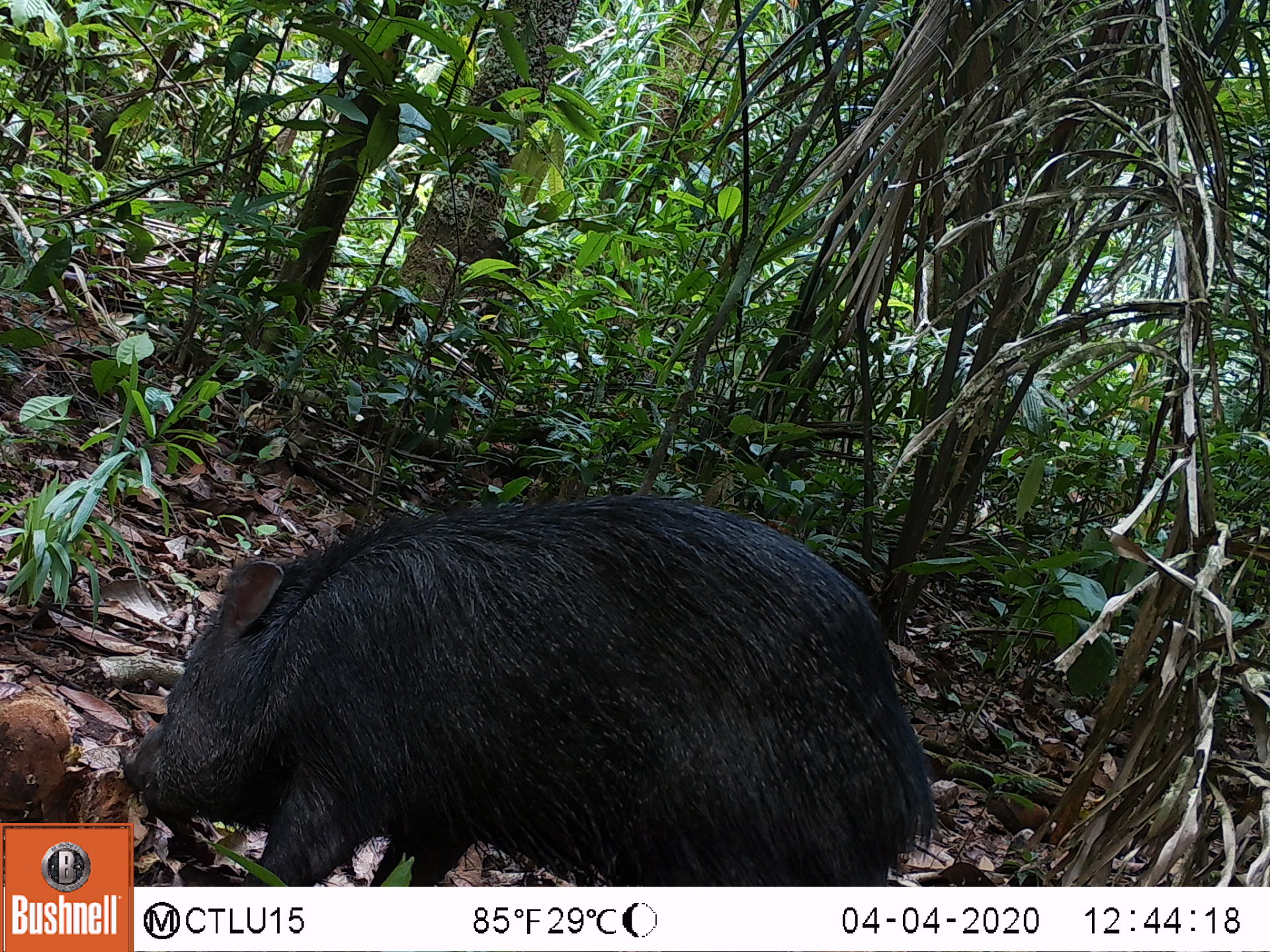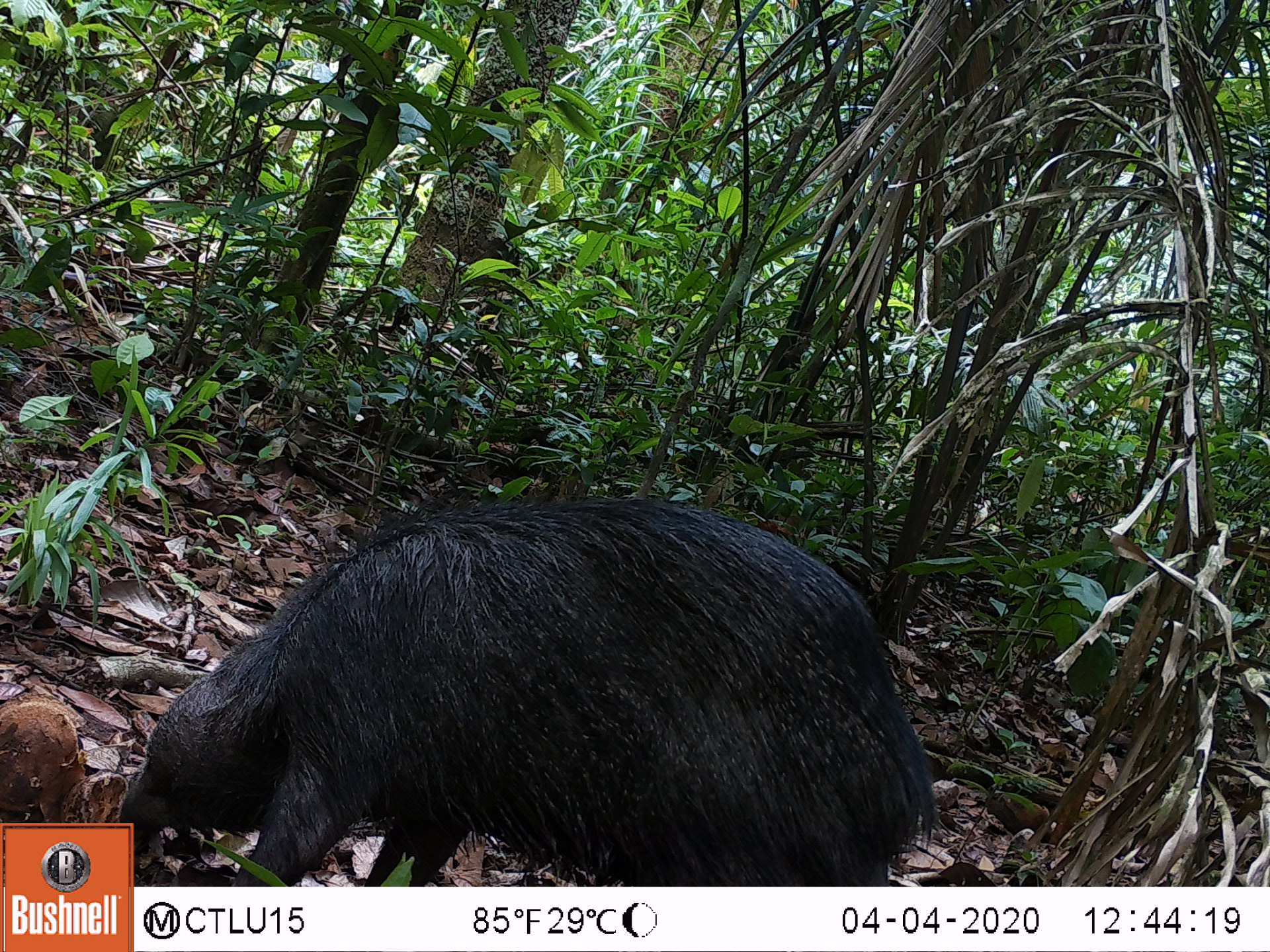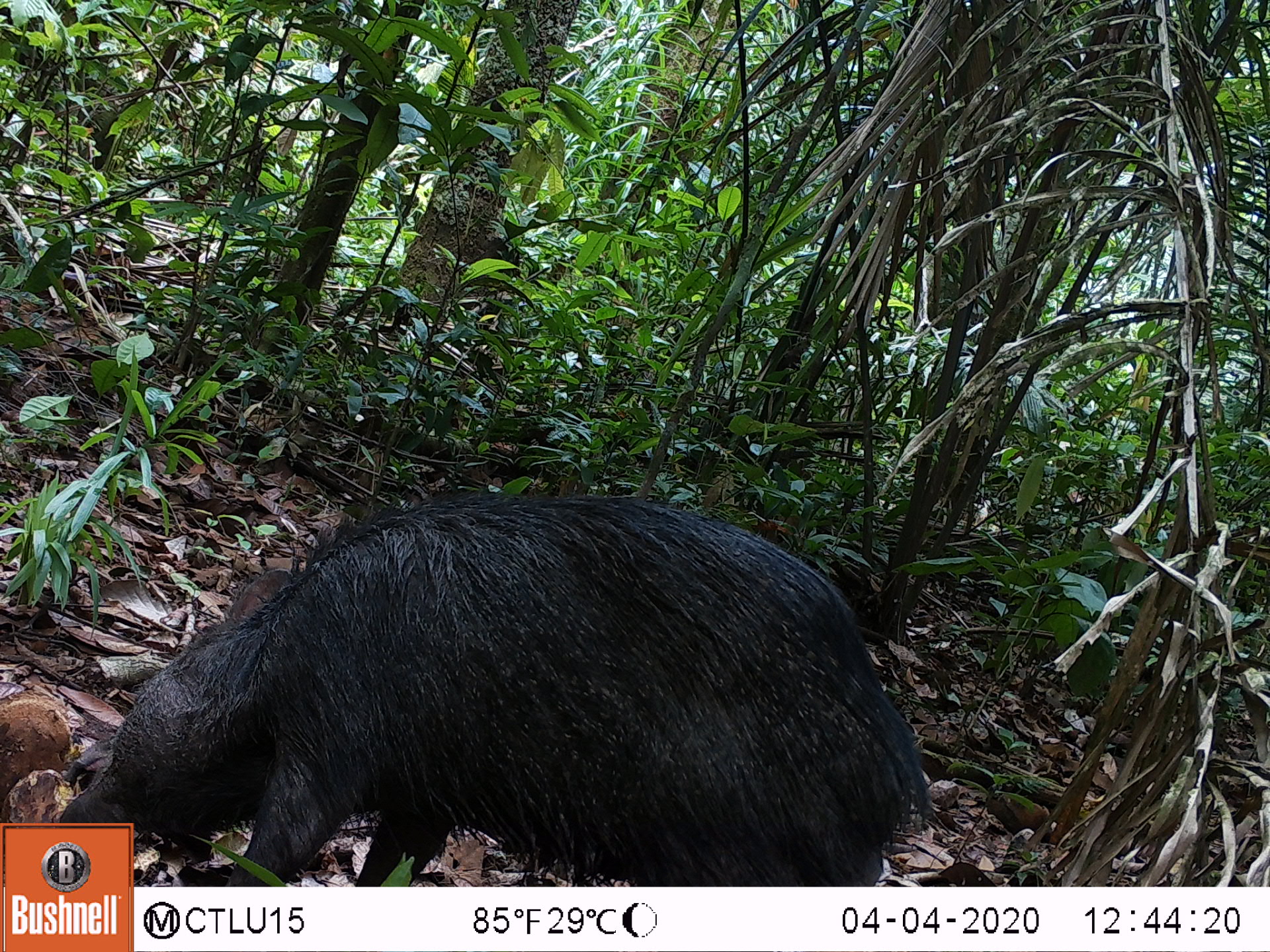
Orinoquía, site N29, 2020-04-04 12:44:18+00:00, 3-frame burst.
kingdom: Animalia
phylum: Chordata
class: Mammalia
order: Artiodactyla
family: Tayassuidae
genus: Pecari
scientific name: Pecari tajacu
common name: collared peccary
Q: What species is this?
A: Collared peccary (Pecari tajacu).